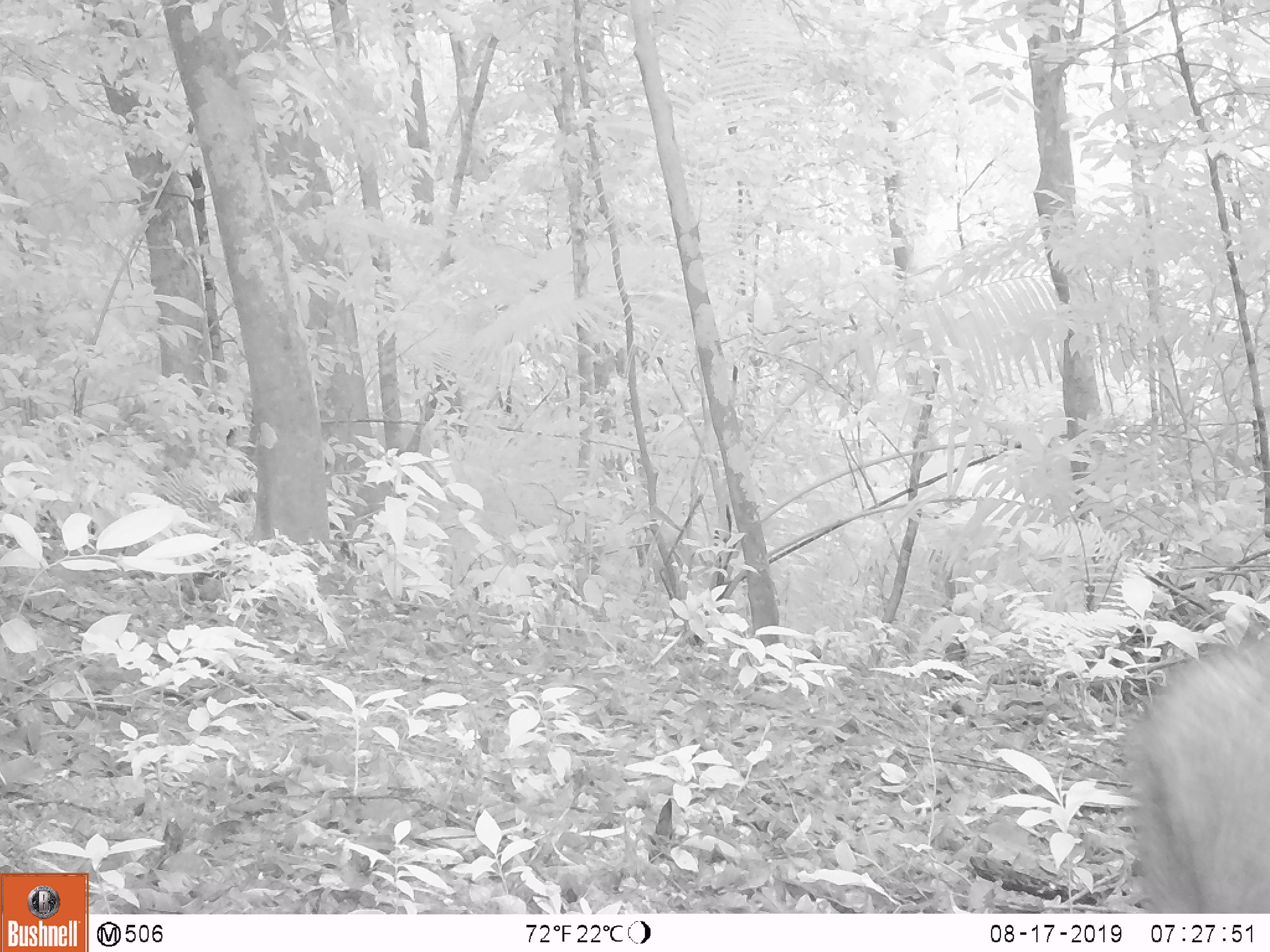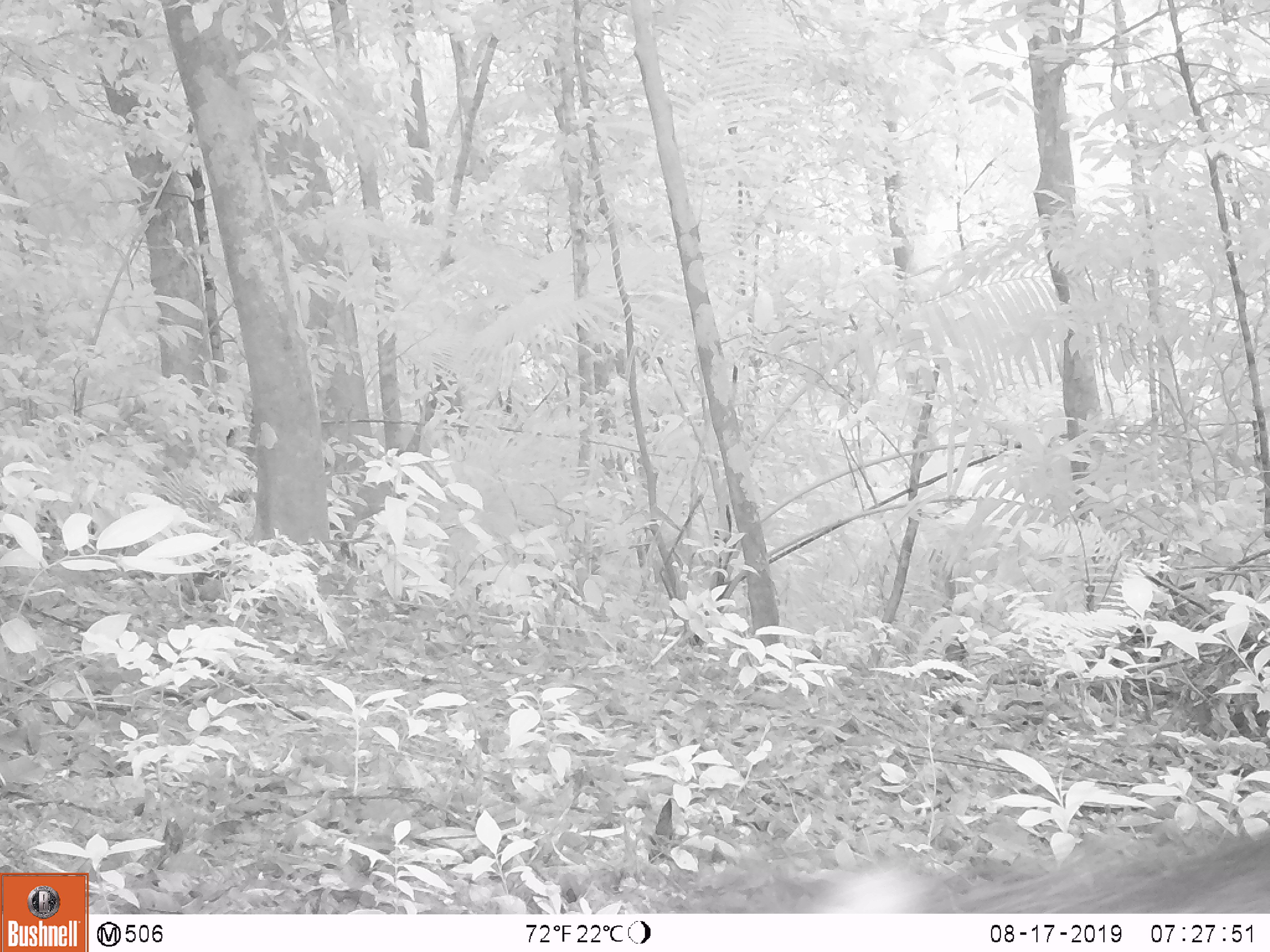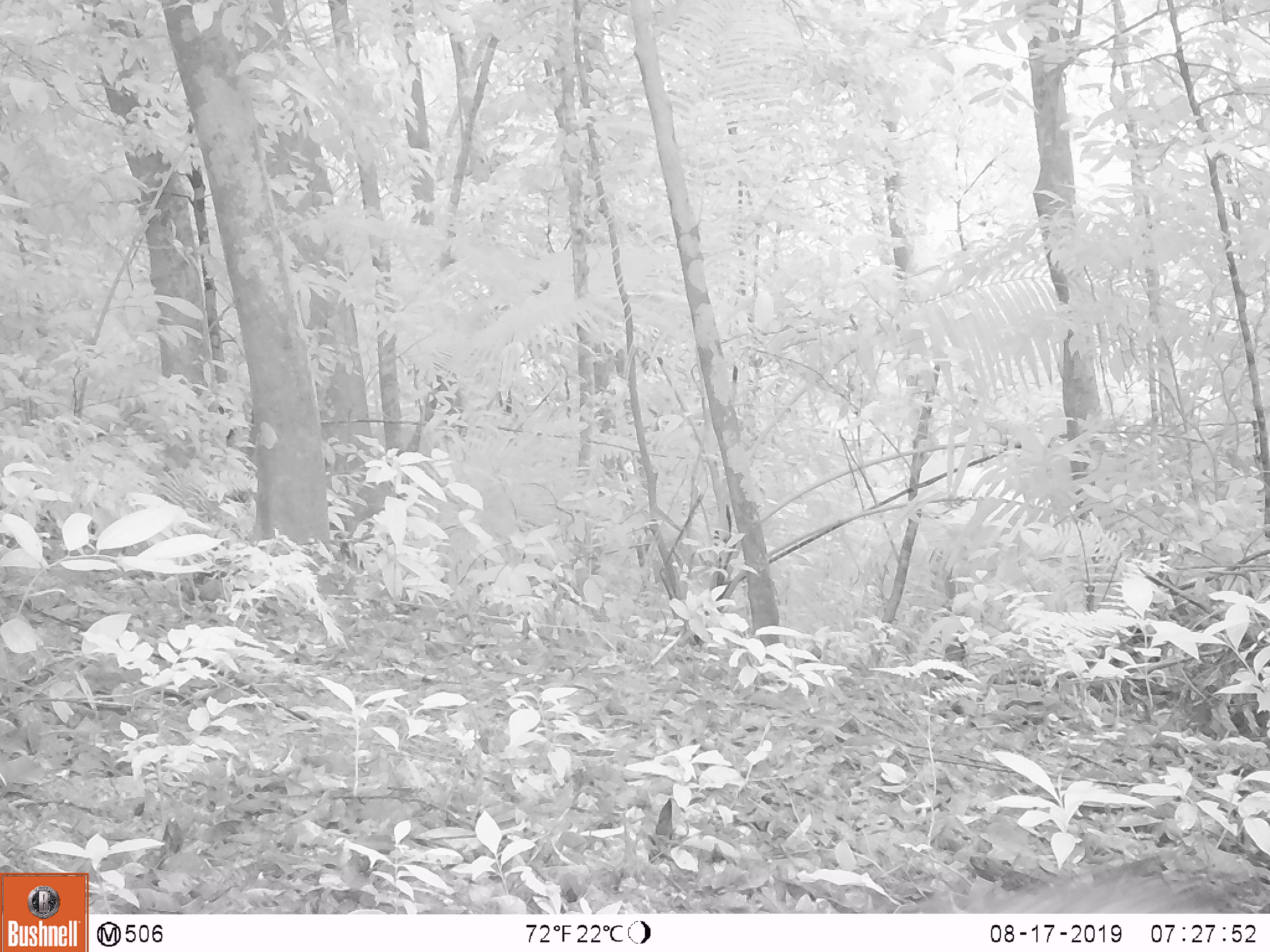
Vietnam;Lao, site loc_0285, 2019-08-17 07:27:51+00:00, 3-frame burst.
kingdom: Animalia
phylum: Chordata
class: Mammalia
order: Artiodactyla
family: Suidae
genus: Sus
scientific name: Sus scrofa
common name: eurasian wild pig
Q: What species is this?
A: Eurasian wild pig (Sus scrofa).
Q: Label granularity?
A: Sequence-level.